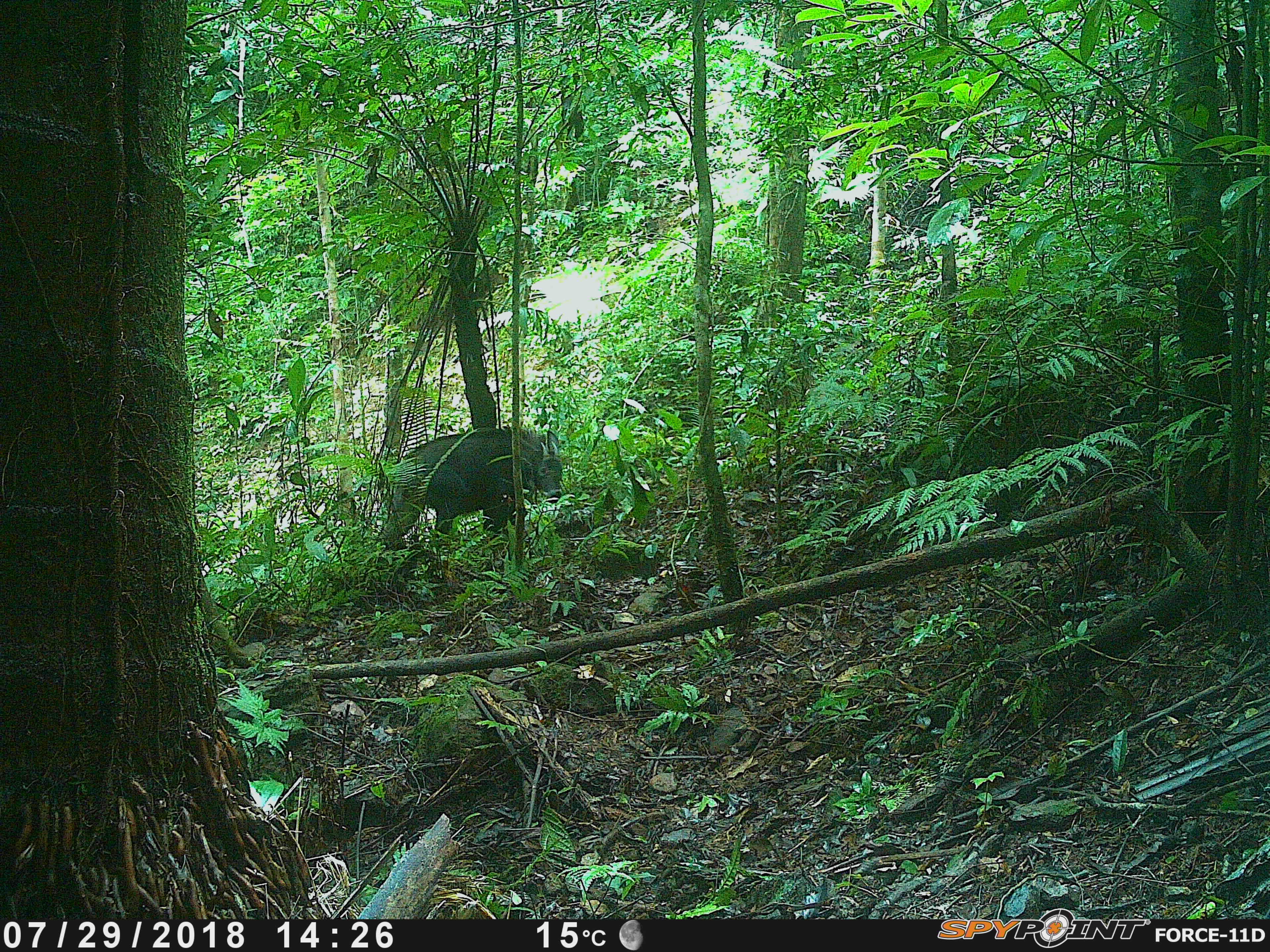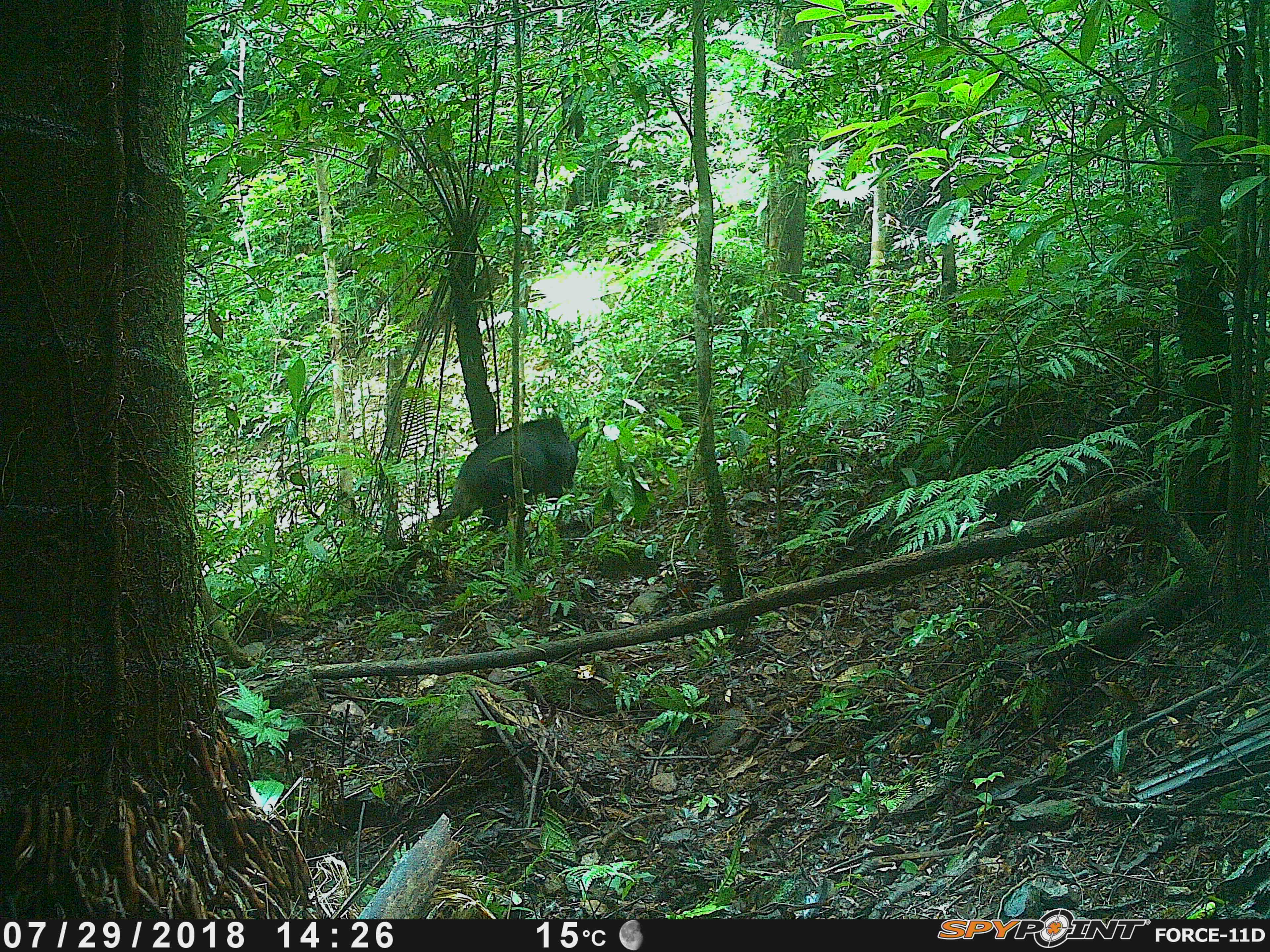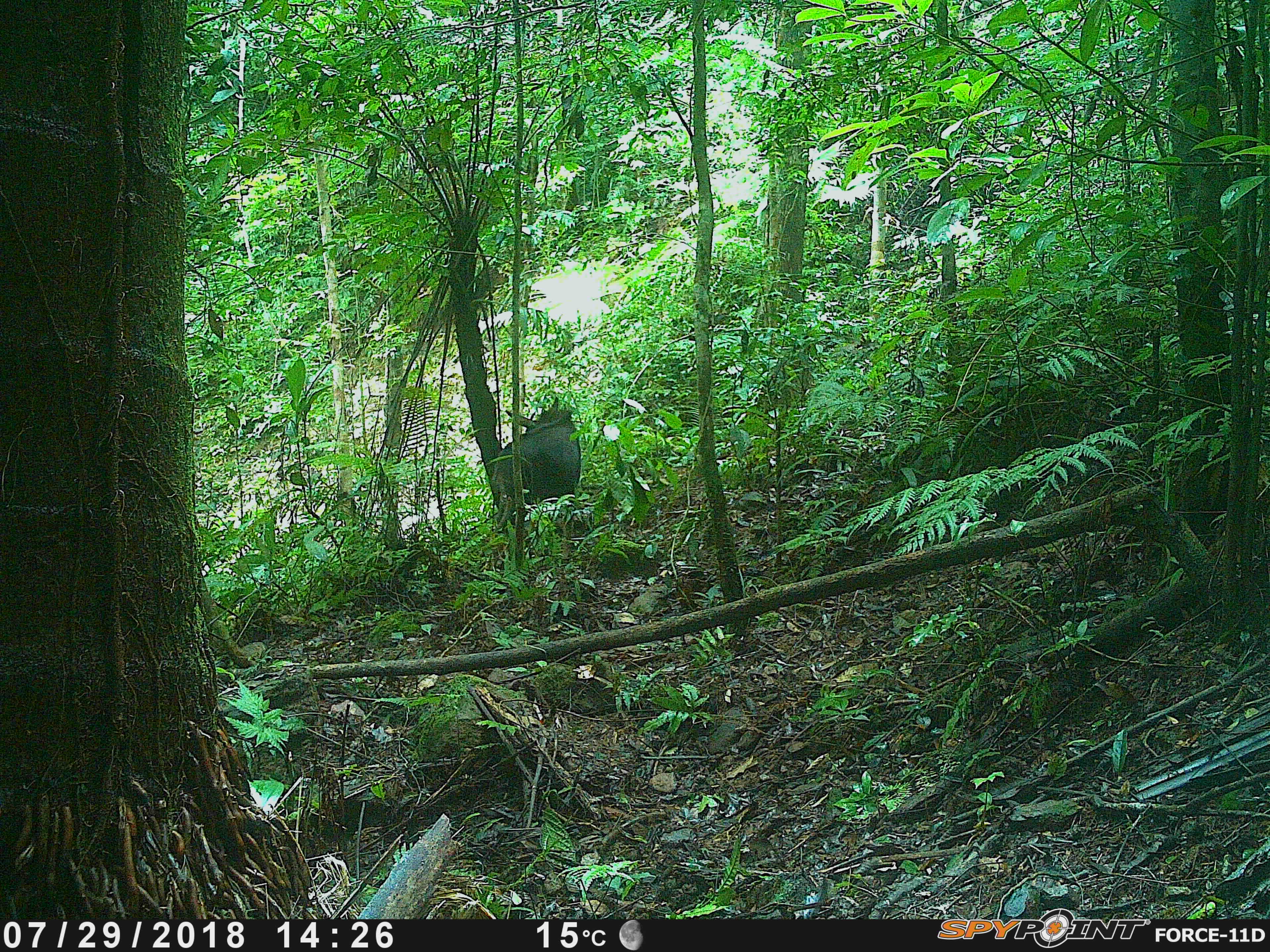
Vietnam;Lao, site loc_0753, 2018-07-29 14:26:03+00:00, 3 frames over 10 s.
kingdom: Animalia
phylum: Chordata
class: Mammalia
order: Artiodactyla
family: Bovidae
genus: Capricornis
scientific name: Capricornis sumatraensis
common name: chinese serow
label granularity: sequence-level